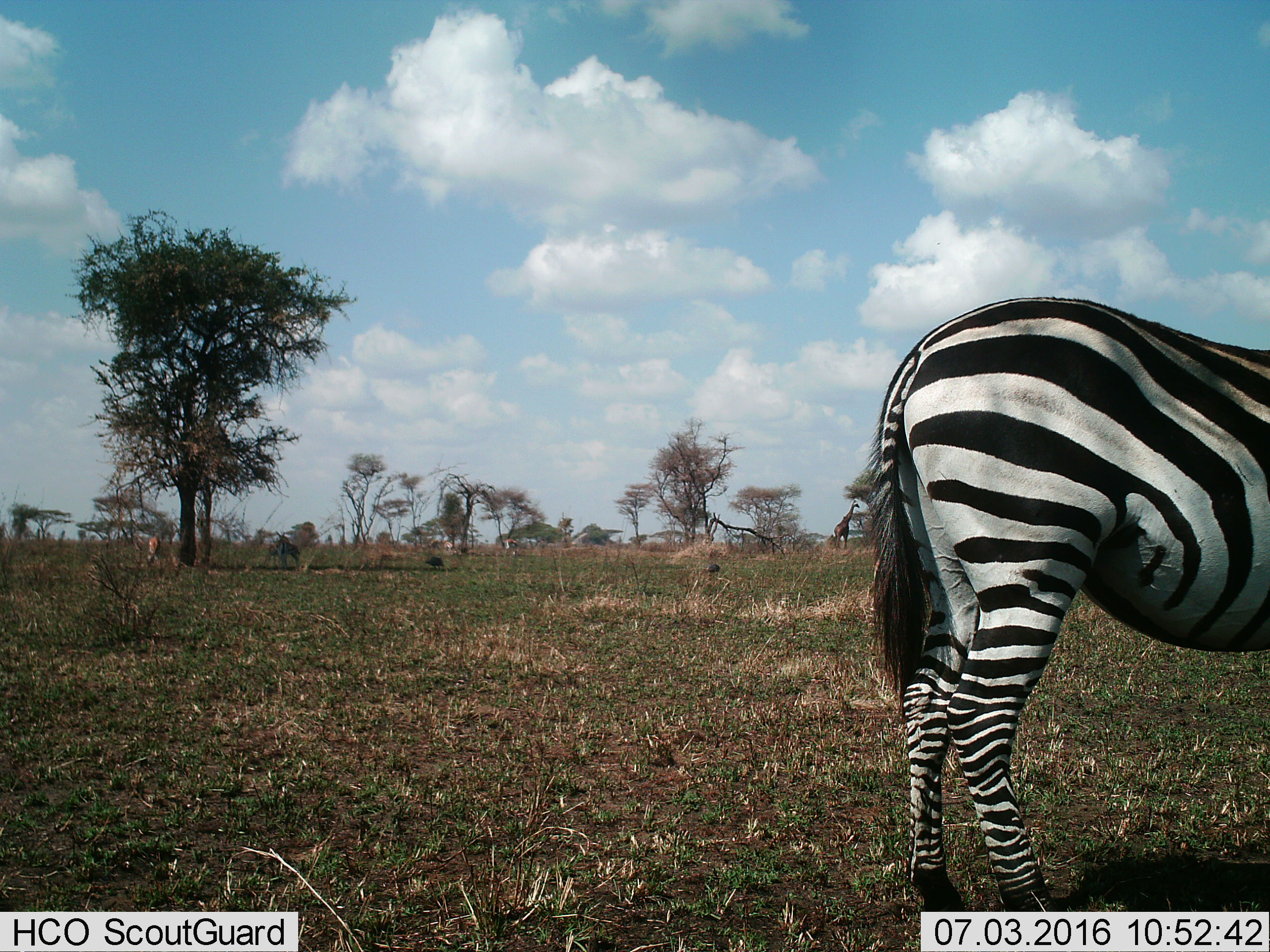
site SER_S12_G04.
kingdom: Animalia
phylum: Chordata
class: Mammalia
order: Artiodactyla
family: Giraffidae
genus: Giraffa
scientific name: Giraffa camelopardalis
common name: giraffe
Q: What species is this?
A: Giraffe (Giraffa camelopardalis).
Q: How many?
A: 1.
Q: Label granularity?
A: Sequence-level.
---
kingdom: Animalia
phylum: Chordata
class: Mammalia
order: Perissodactyla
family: Equidae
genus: Equus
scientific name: Equus quagga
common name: plains zebra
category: zebraplains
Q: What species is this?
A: Zebraplains (plains zebra) (Equus quagga).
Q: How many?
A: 1.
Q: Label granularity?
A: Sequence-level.